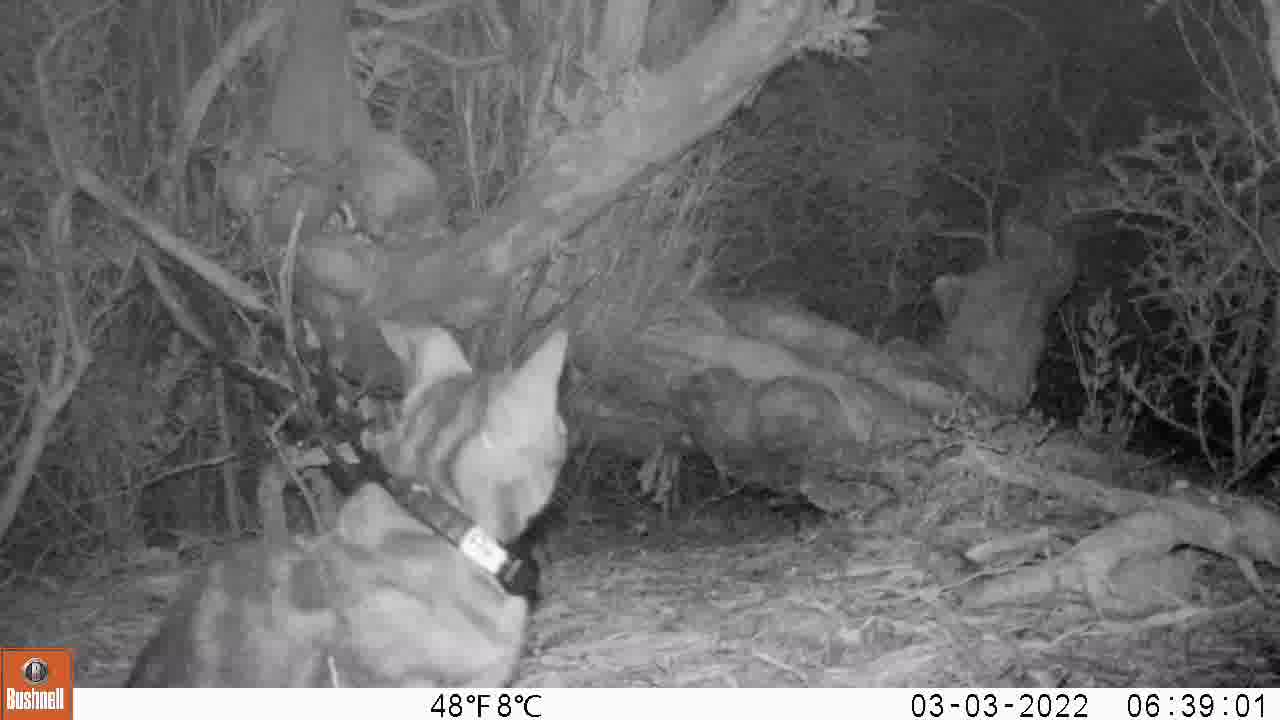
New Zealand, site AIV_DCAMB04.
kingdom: Animalia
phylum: Chordata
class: Mammalia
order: Carnivora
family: Felidae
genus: Felis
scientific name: Felis catus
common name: domestic cat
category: cat